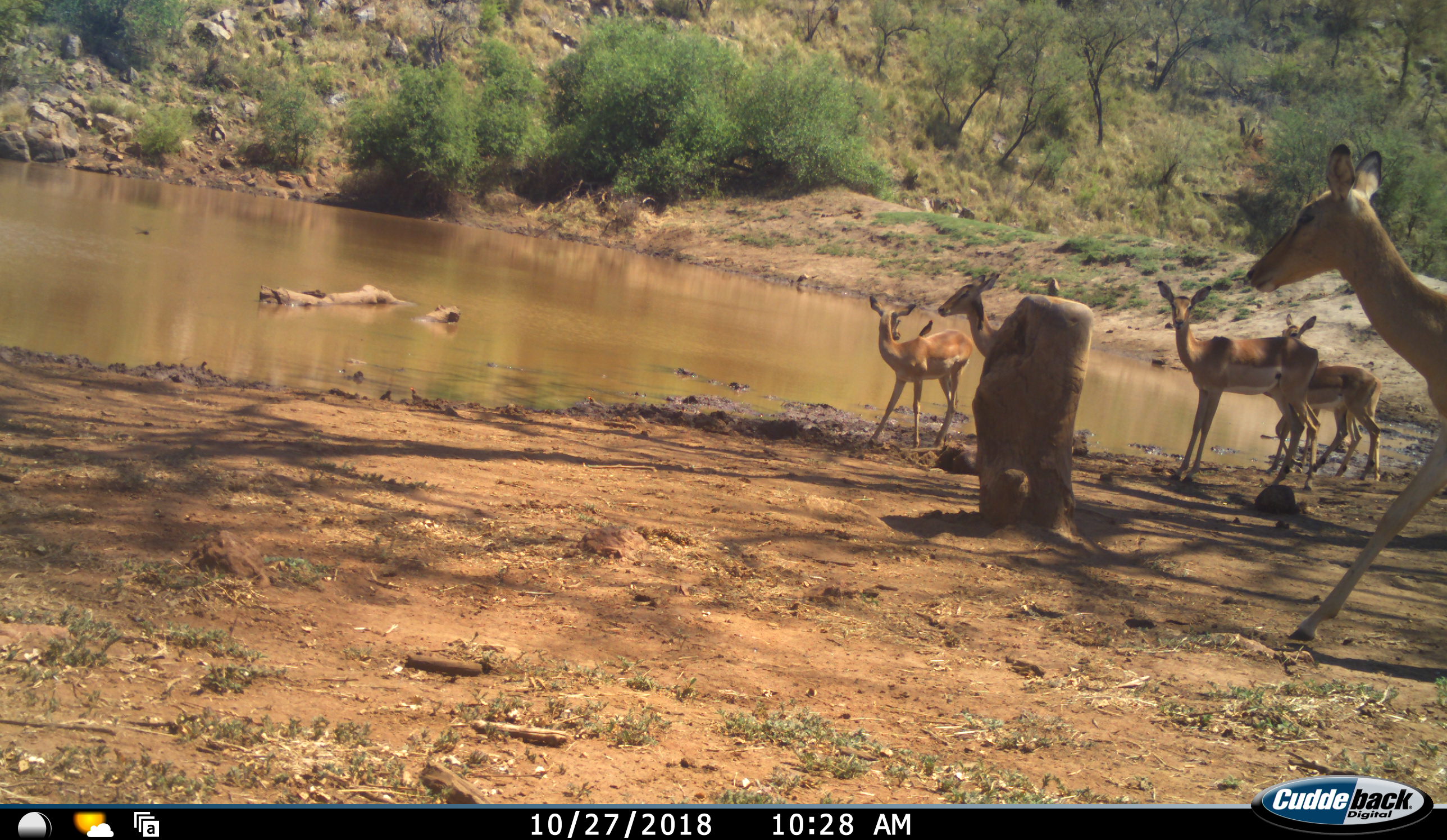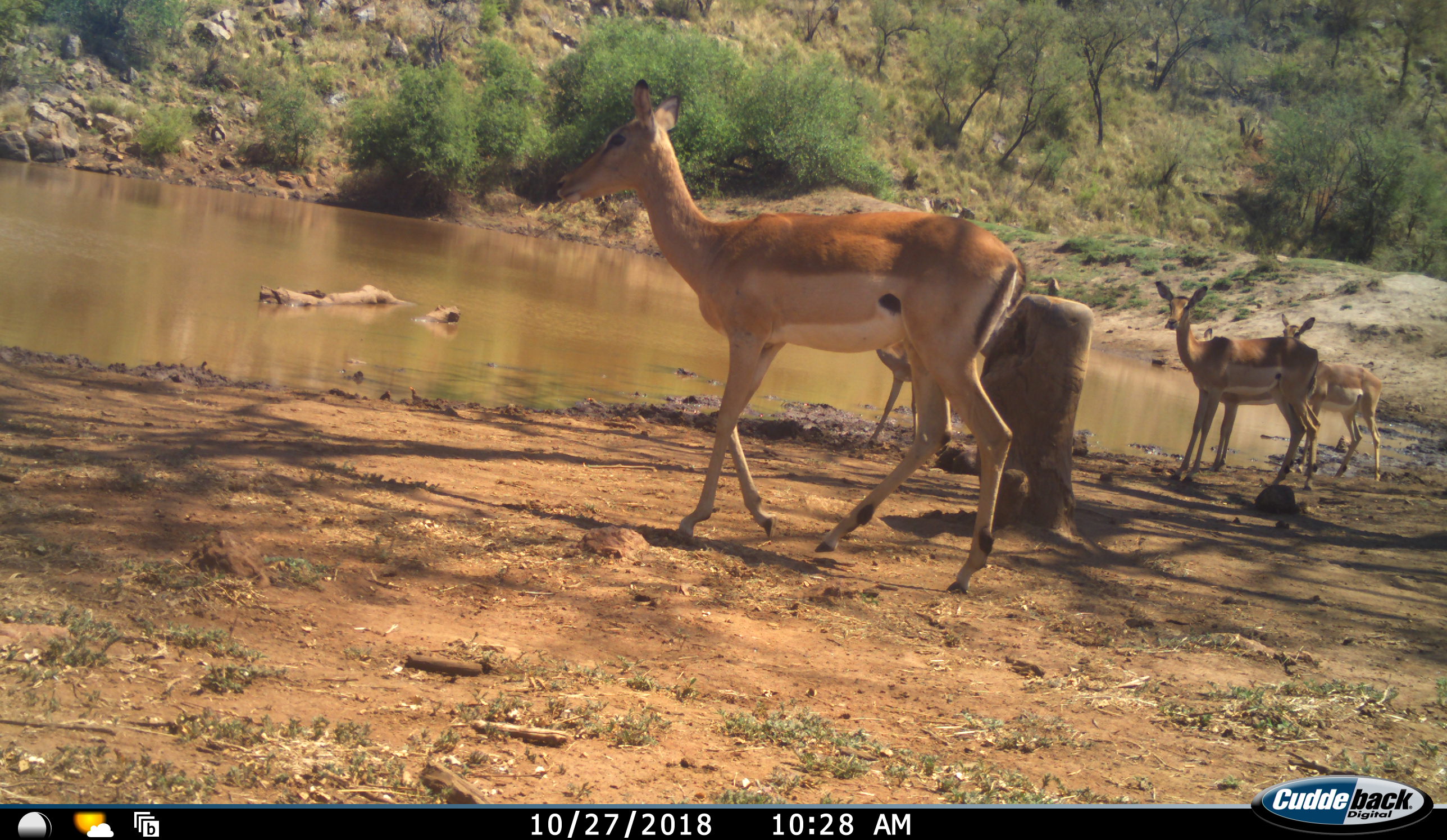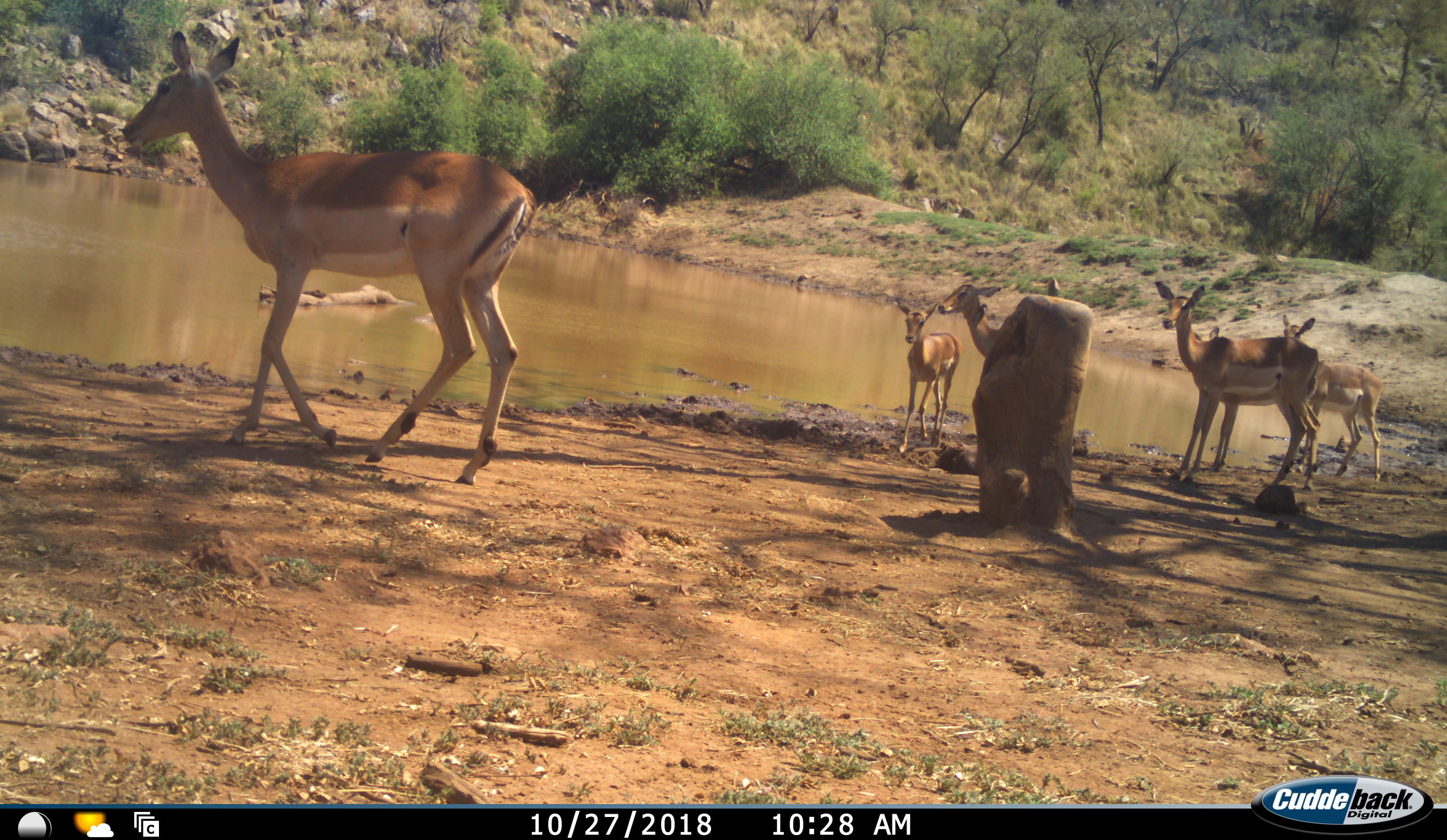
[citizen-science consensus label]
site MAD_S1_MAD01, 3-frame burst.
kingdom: Animalia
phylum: Chordata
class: Mammalia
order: Artiodactyla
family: Bovidae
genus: Aepyceros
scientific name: Aepyceros melampus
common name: impala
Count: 6.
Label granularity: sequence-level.